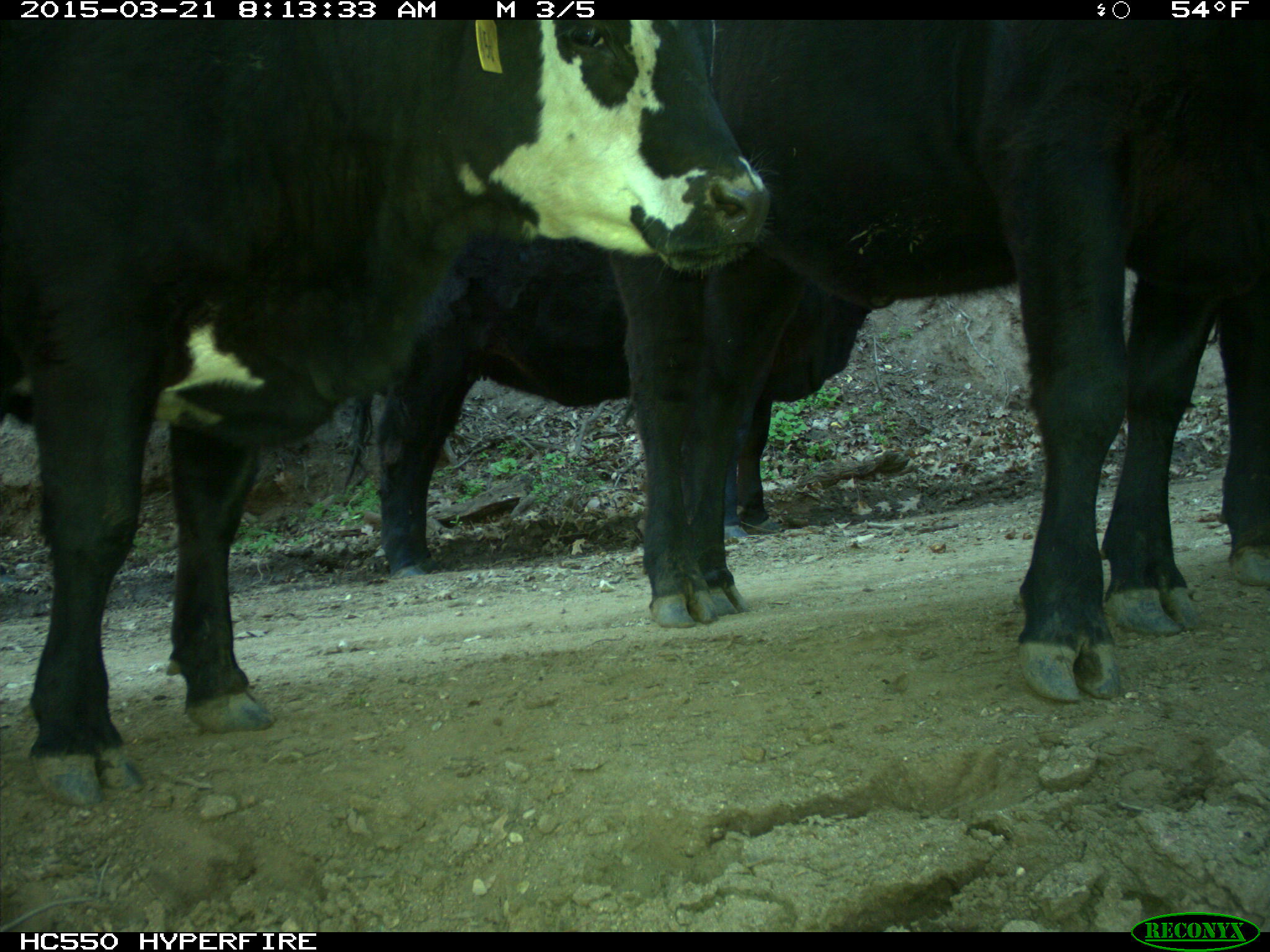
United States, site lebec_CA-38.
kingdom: Animalia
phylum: Chordata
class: Mammalia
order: Artiodactyla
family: Bovidae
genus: Bos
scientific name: Bos taurus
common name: domestic cow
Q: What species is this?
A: Bos taurus (domestic cow).